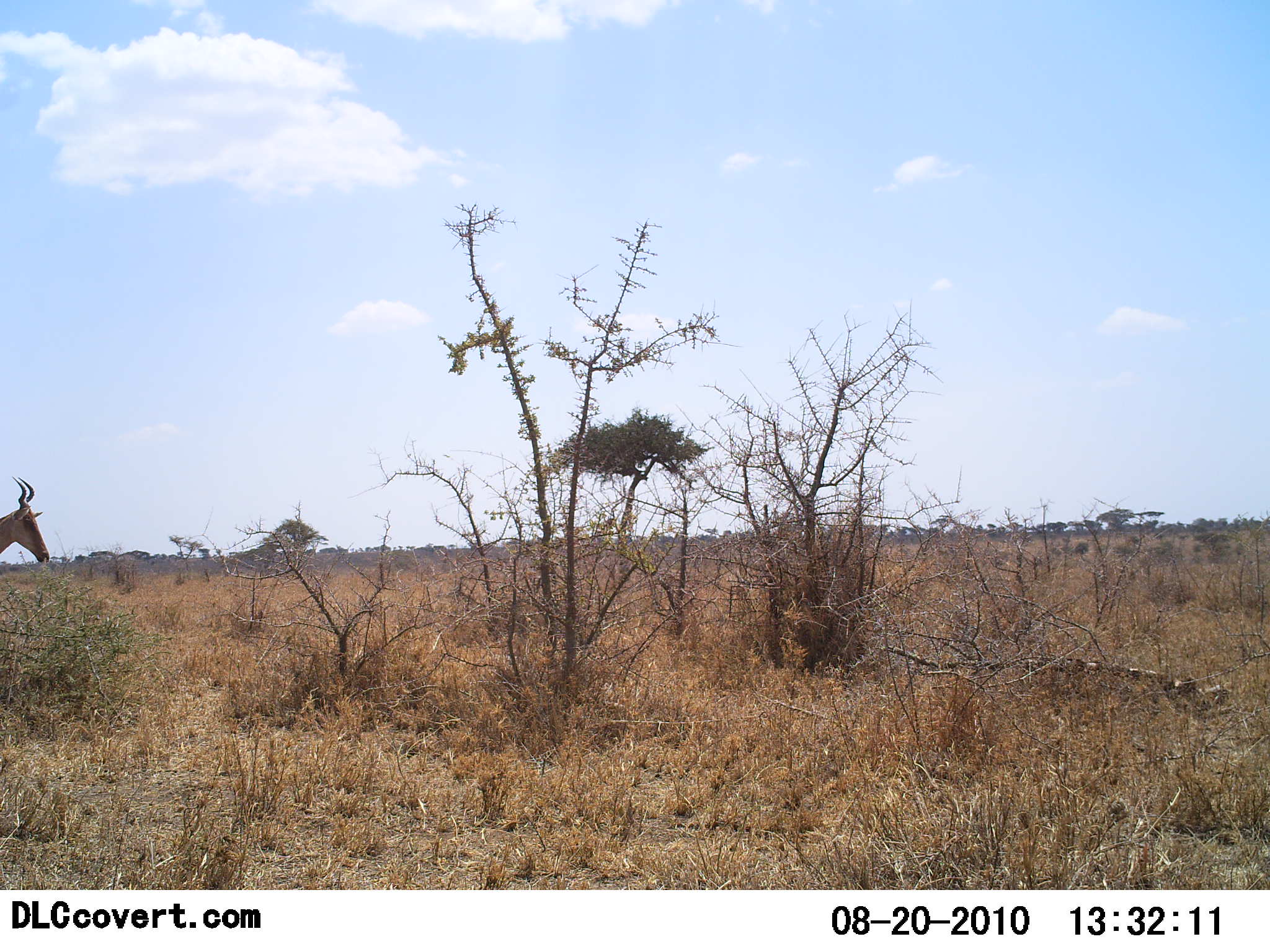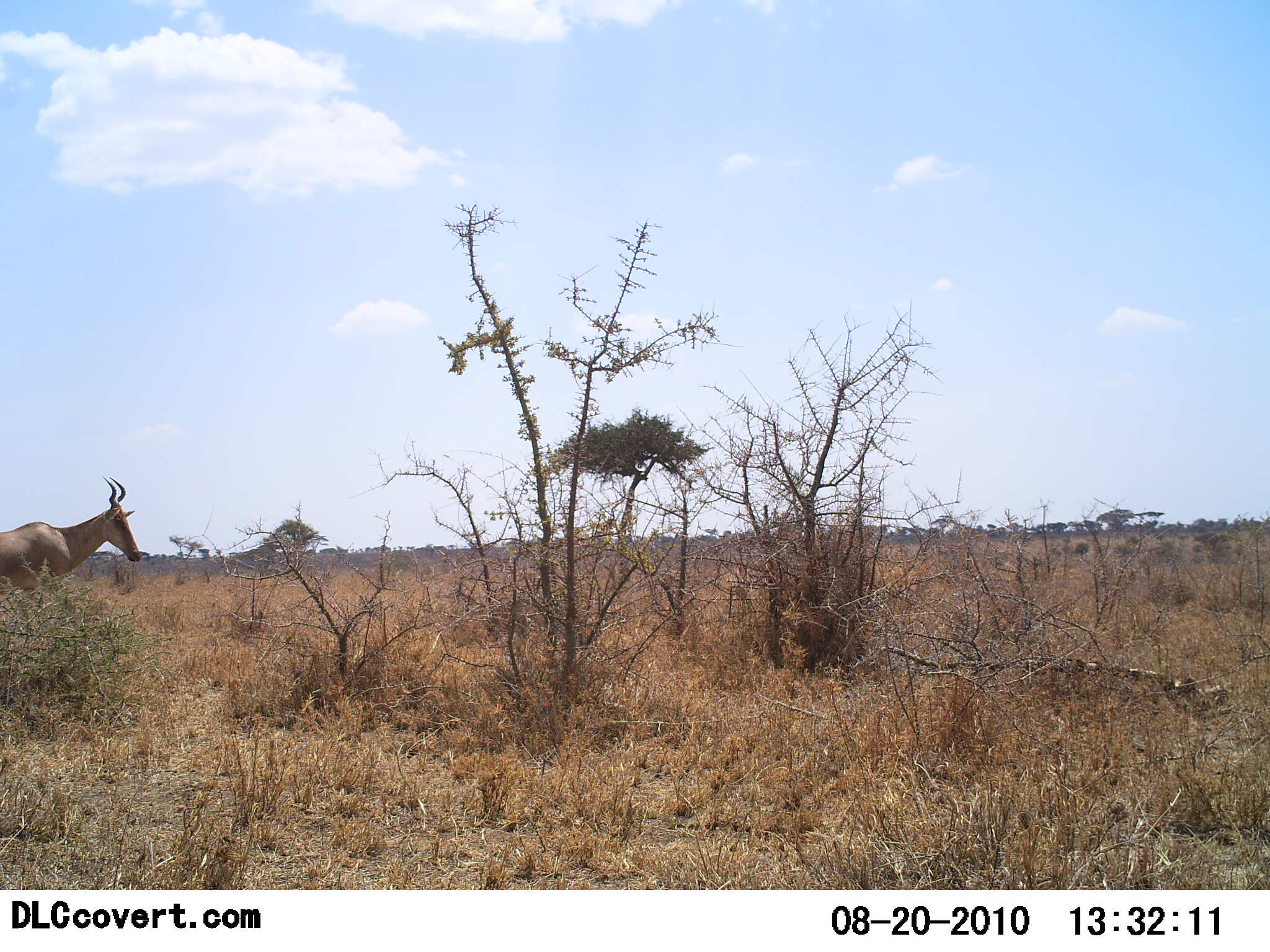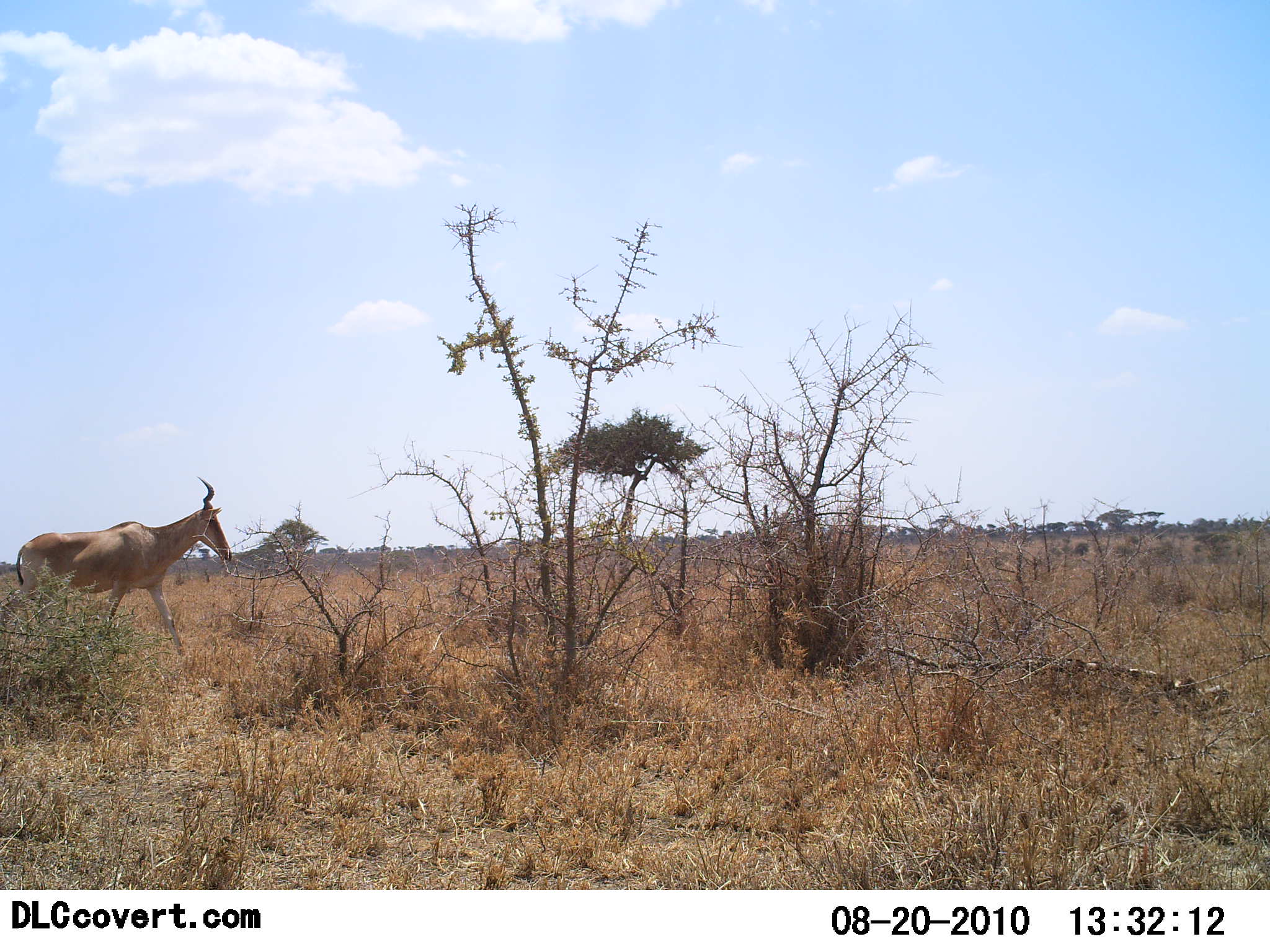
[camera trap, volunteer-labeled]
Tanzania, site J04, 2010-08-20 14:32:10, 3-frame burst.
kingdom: Animalia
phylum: Chordata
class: Mammalia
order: Artiodactyla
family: Bovidae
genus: Alcelaphus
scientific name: Alcelaphus buselaphus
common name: hartebeest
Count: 1.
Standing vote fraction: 0%.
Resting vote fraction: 0%.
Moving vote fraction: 100%.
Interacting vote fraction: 0%.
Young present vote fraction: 0%.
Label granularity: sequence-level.